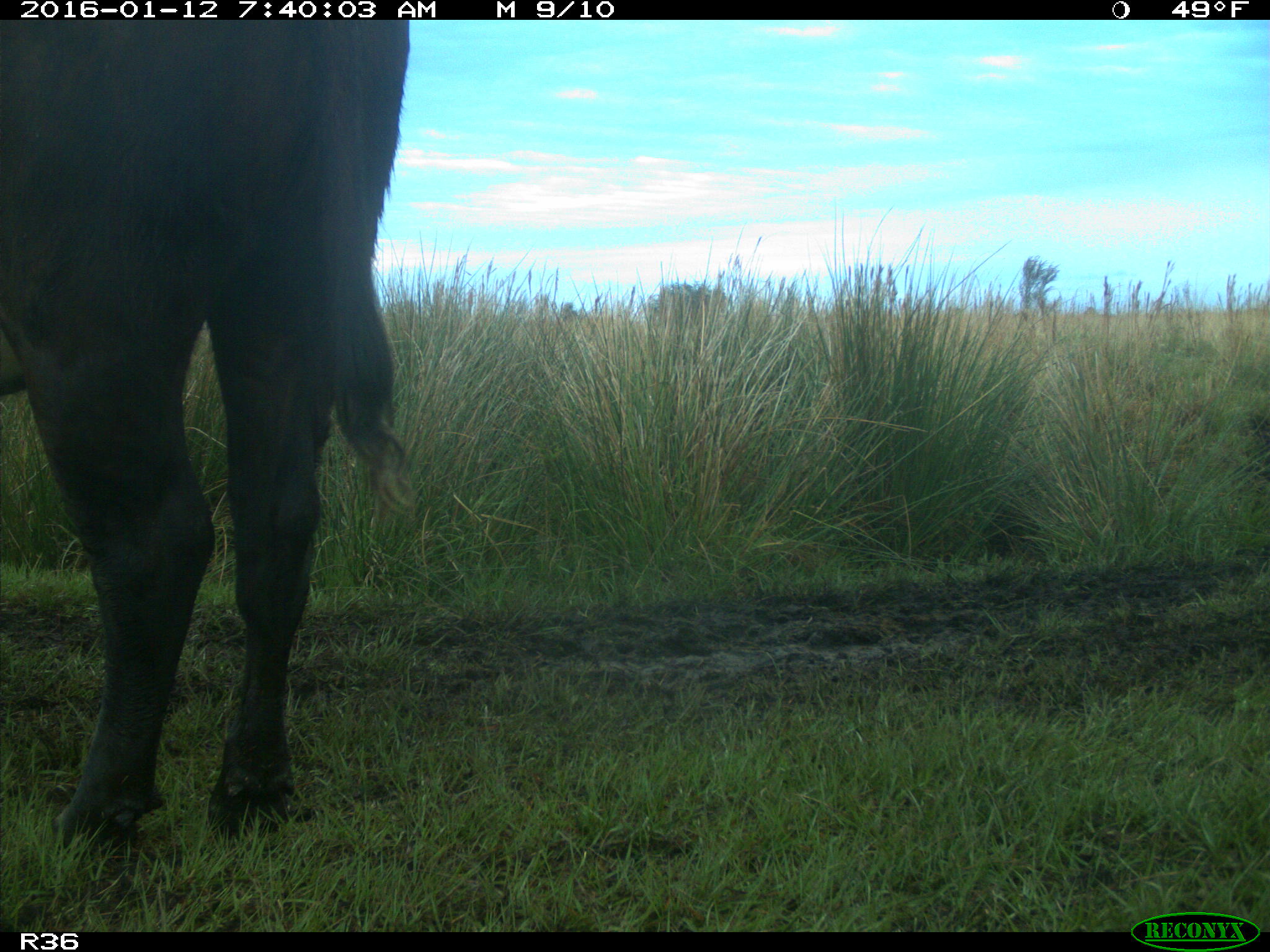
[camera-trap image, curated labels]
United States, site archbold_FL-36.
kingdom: Animalia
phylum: Chordata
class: Mammalia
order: Artiodactyla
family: Bovidae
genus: Bos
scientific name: Bos taurus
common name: domestic cow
Bos taurus (domestic cow).